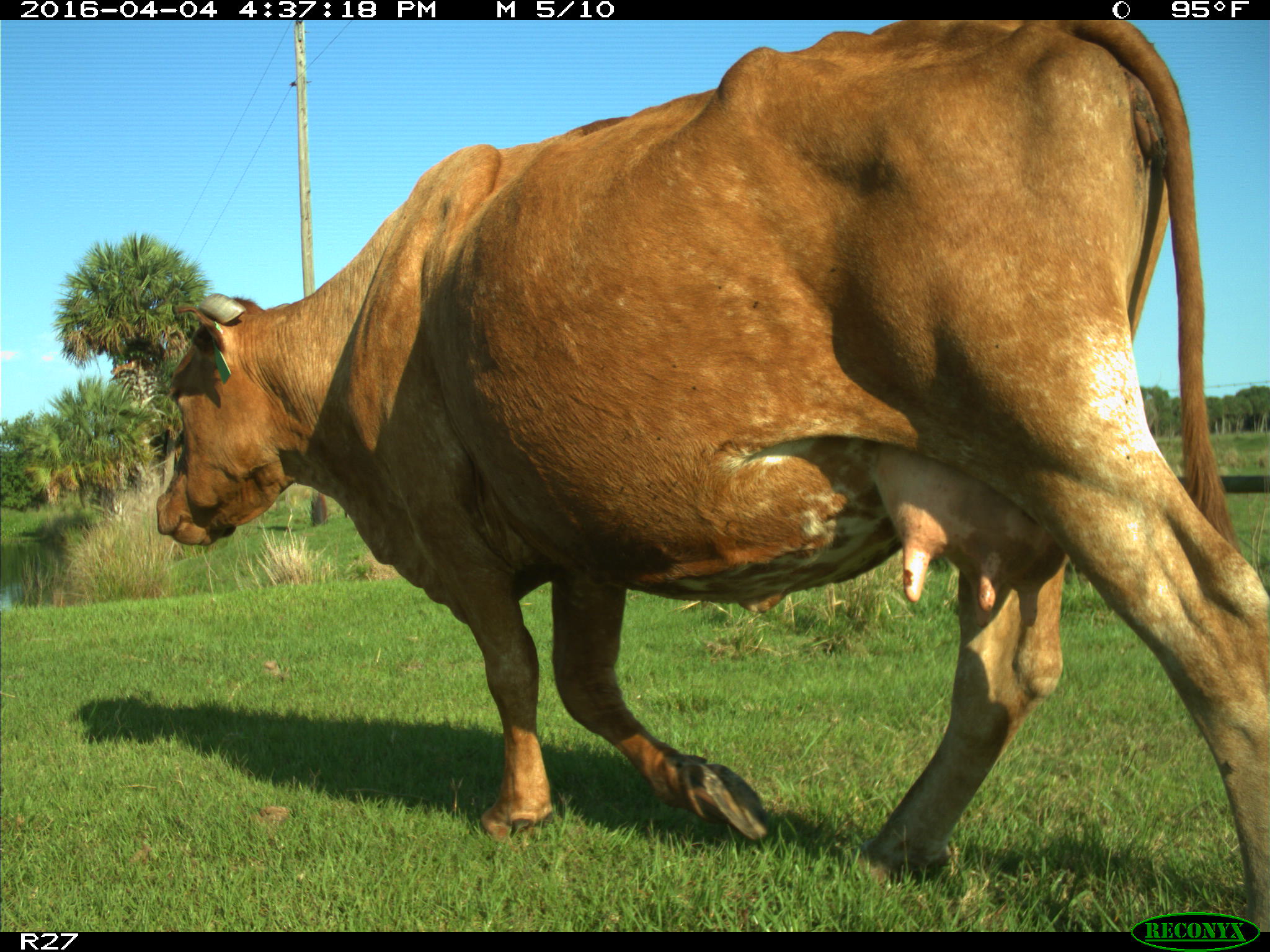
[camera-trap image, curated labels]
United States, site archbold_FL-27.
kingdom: Animalia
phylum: Chordata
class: Mammalia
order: Artiodactyla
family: Bovidae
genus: Bos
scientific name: Bos taurus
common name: domestic cow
Bos taurus (domestic cow).